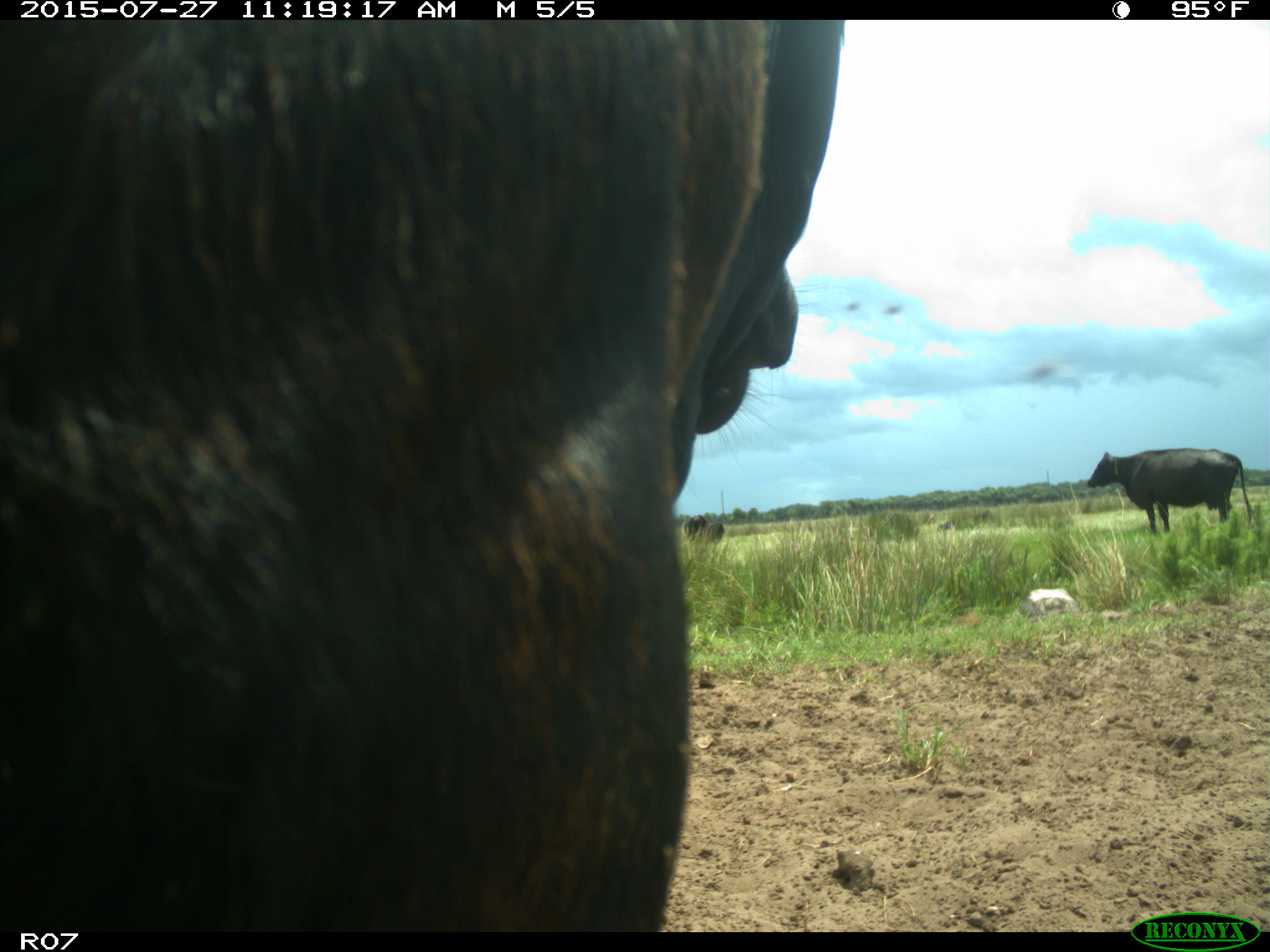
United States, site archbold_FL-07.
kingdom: Animalia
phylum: Chordata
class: Mammalia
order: Artiodactyla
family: Bovidae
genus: Bos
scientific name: Bos taurus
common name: domestic cow